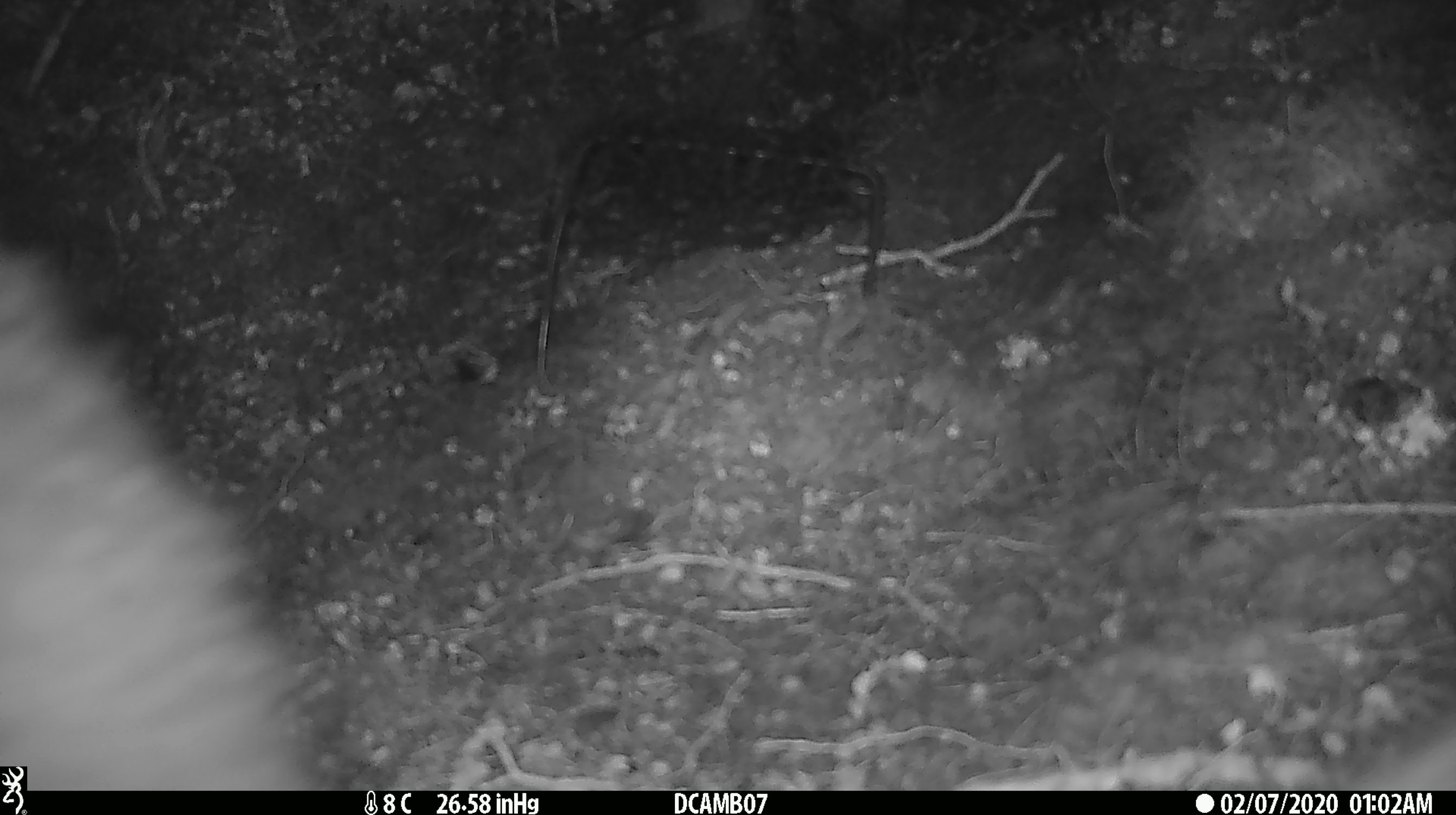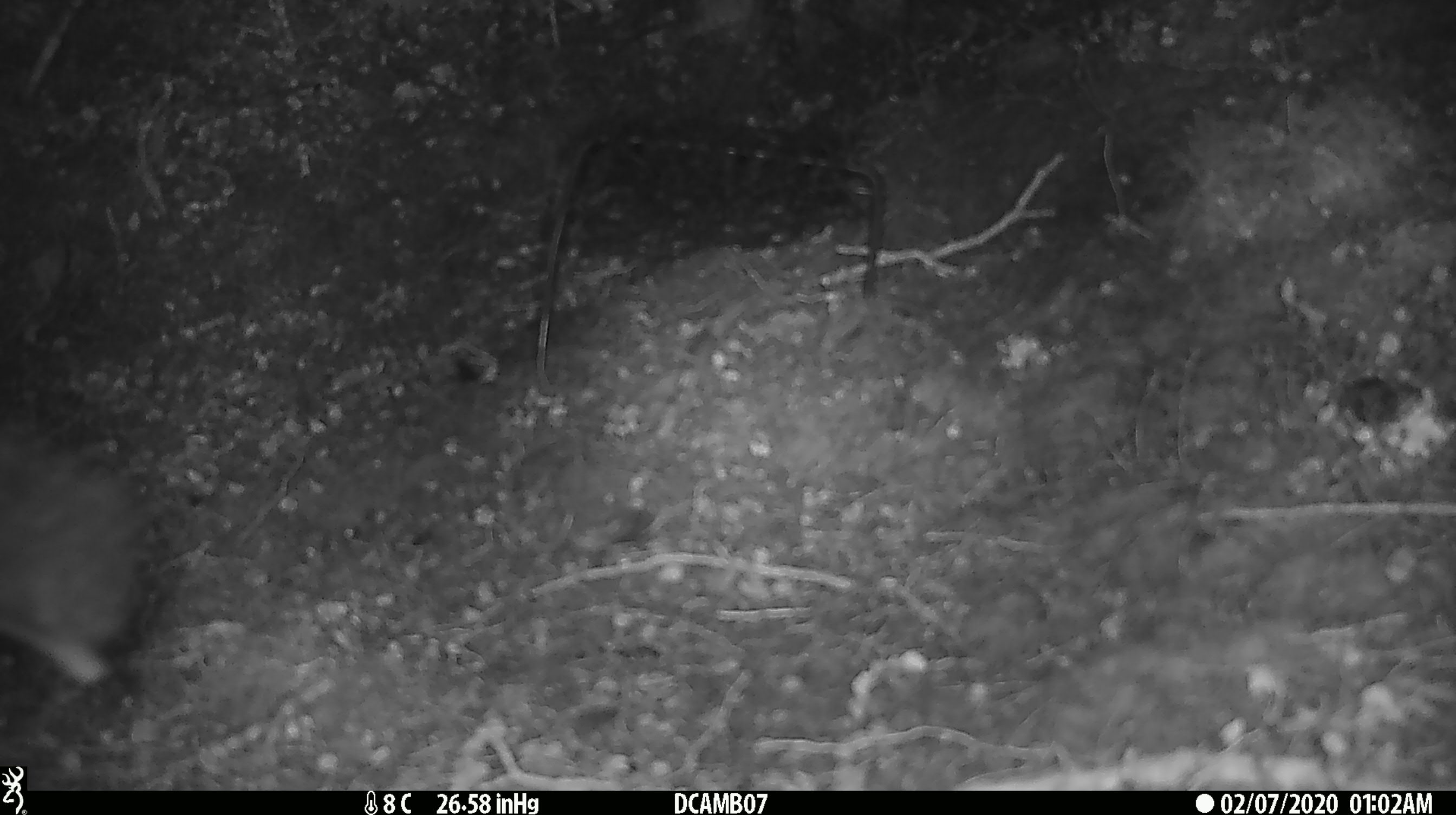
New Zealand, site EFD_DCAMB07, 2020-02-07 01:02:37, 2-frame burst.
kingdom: Animalia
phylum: Chordata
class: Mammalia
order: Diprotodontia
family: Phalangeridae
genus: Trichosurus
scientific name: Trichosurus vulpecula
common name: common brushtail possum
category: possum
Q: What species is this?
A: Possum (common brushtail possum) (Trichosurus vulpecula).